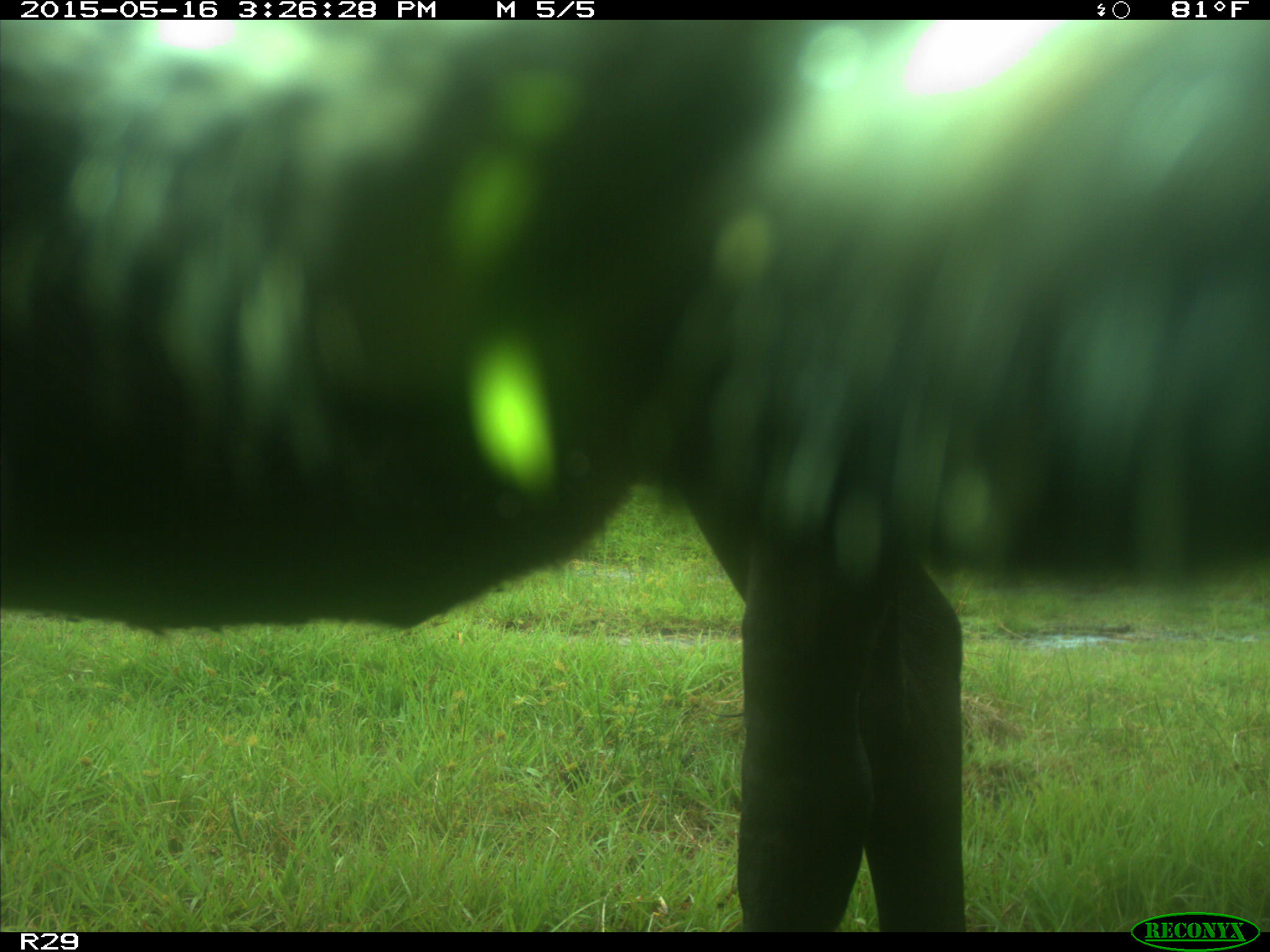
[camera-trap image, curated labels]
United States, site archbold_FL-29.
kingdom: Animalia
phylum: Chordata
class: Mammalia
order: Artiodactyla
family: Bovidae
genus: Bos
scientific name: Bos taurus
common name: domestic cow